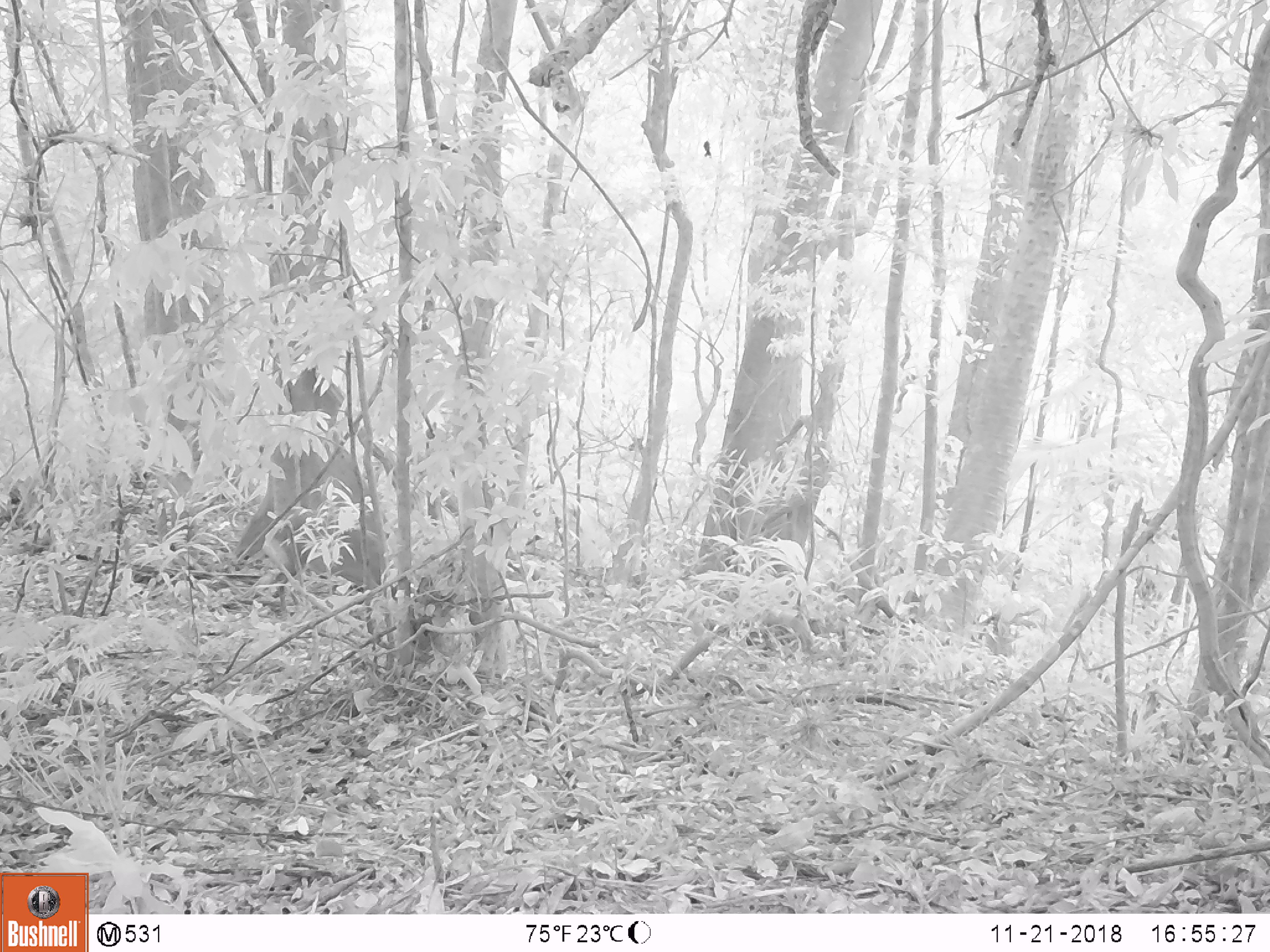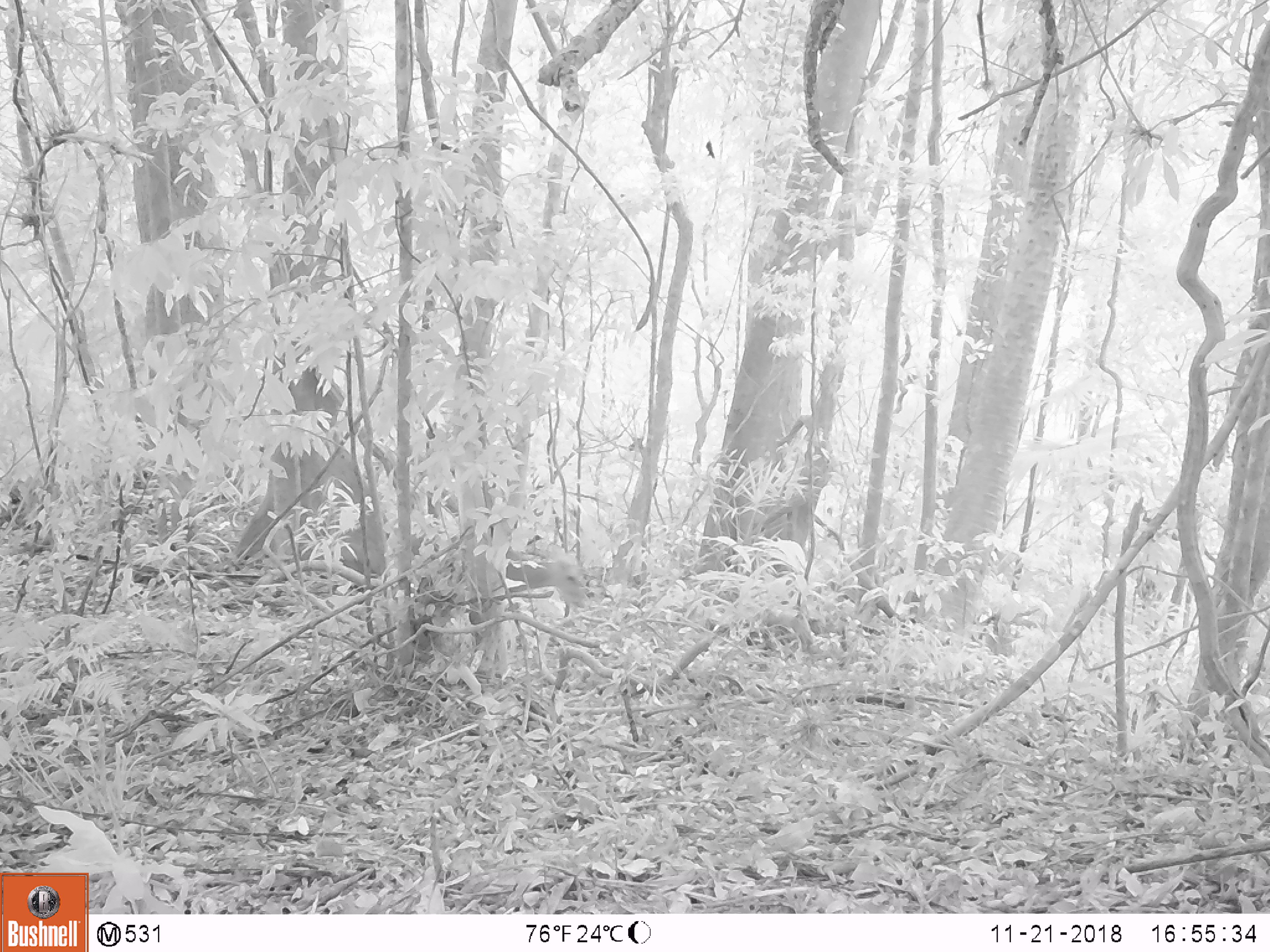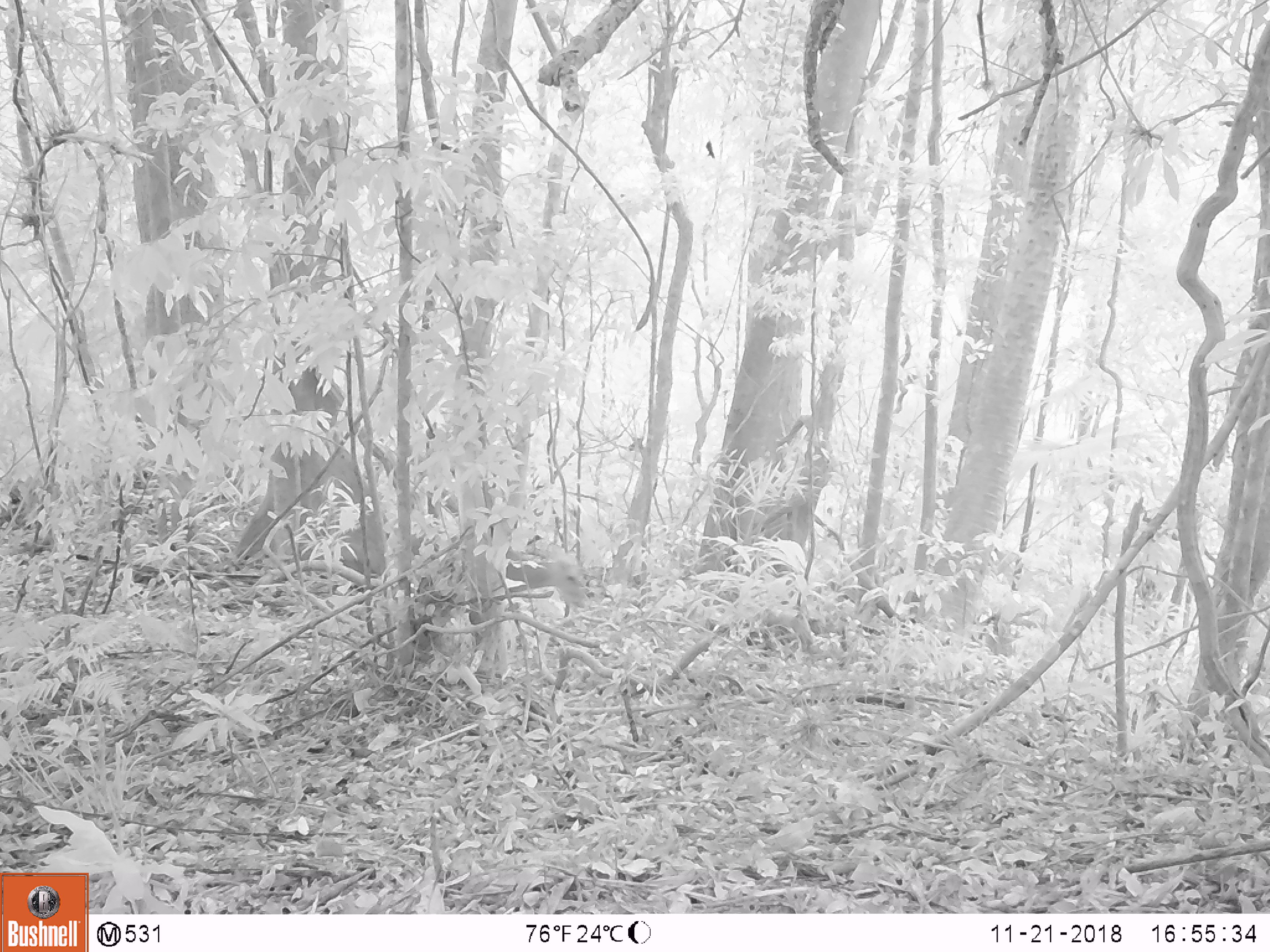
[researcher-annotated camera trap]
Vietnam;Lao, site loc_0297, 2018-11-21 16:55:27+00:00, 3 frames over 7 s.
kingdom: Animalia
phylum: Chordata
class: Mammalia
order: Artiodactyla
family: Cervidae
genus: Muntiacus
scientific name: Muntiacus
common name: muntjacs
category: unidentified muntjac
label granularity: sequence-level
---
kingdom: Animalia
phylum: Chordata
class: Aves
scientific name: Aves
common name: bird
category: unidentified bird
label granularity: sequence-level